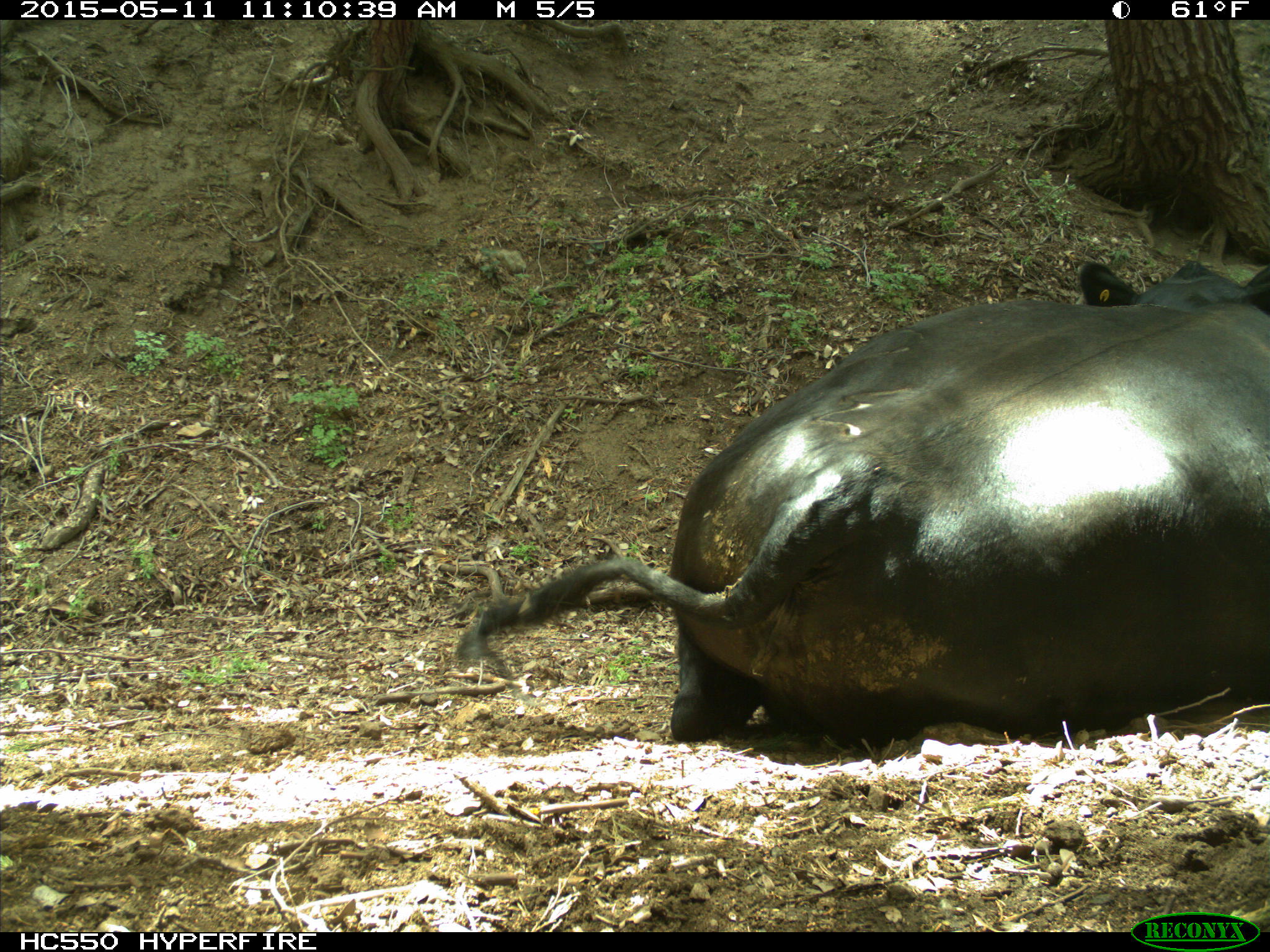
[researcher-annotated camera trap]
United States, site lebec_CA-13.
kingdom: Animalia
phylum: Chordata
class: Mammalia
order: Artiodactyla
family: Bovidae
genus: Bos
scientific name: Bos taurus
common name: domestic cow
Bos taurus (domestic cow).